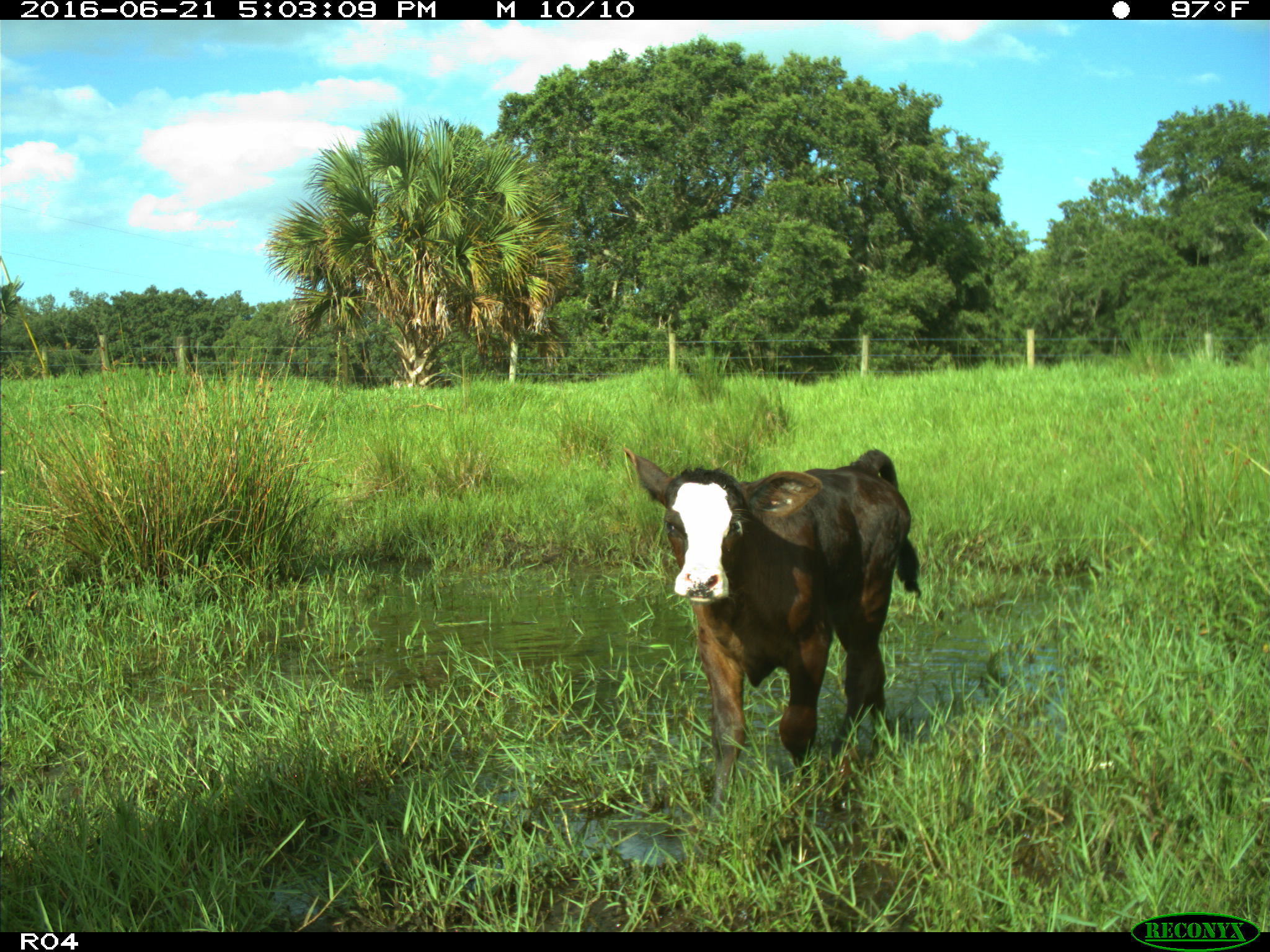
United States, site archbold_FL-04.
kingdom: Animalia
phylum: Chordata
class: Mammalia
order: Artiodactyla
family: Bovidae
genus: Bos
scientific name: Bos taurus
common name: domestic cow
Bos taurus (domestic cow).